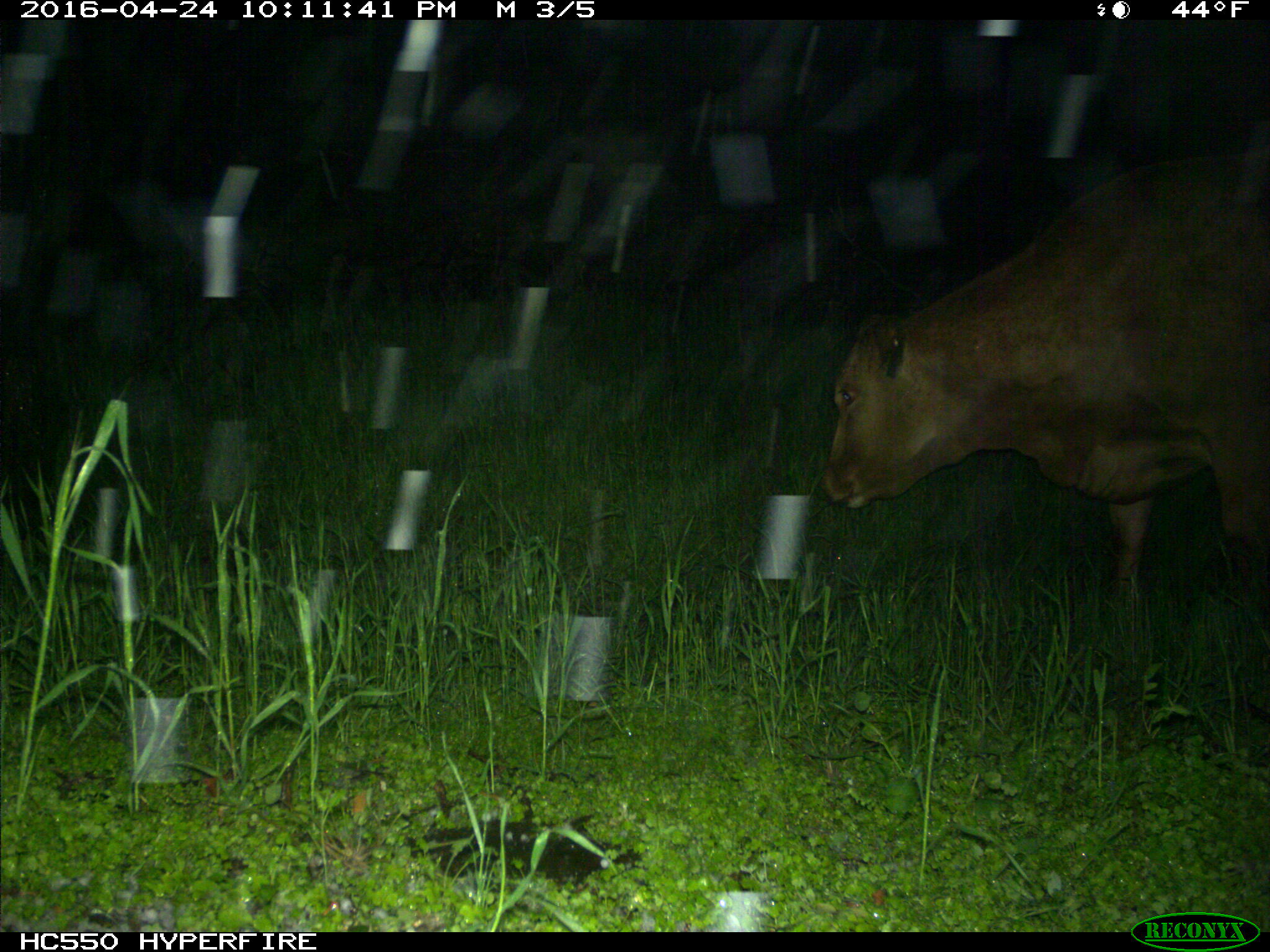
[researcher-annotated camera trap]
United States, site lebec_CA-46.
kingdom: Animalia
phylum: Chordata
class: Mammalia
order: Artiodactyla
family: Bovidae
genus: Bos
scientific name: Bos taurus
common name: domestic cow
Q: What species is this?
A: Bos taurus (domestic cow).